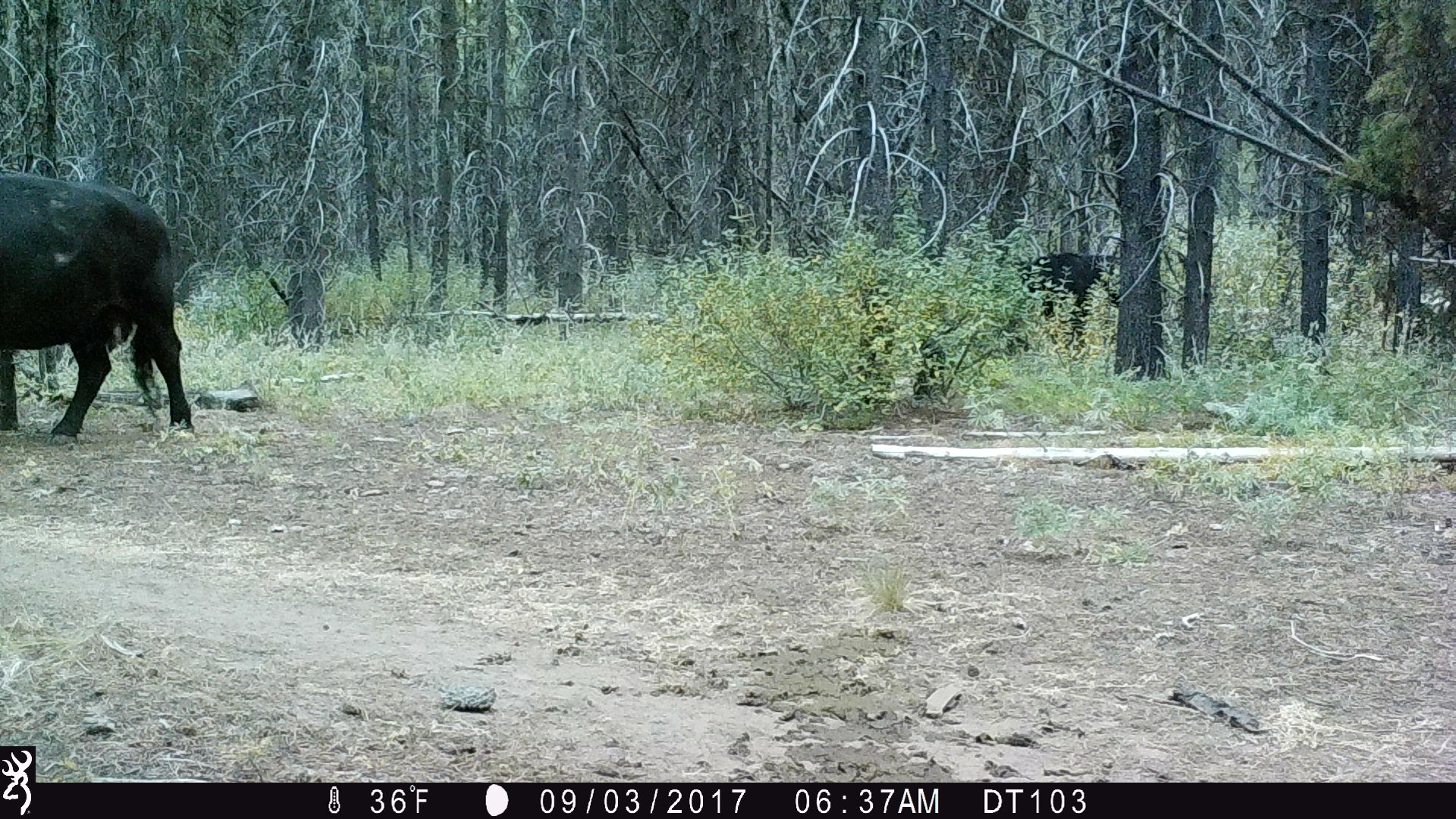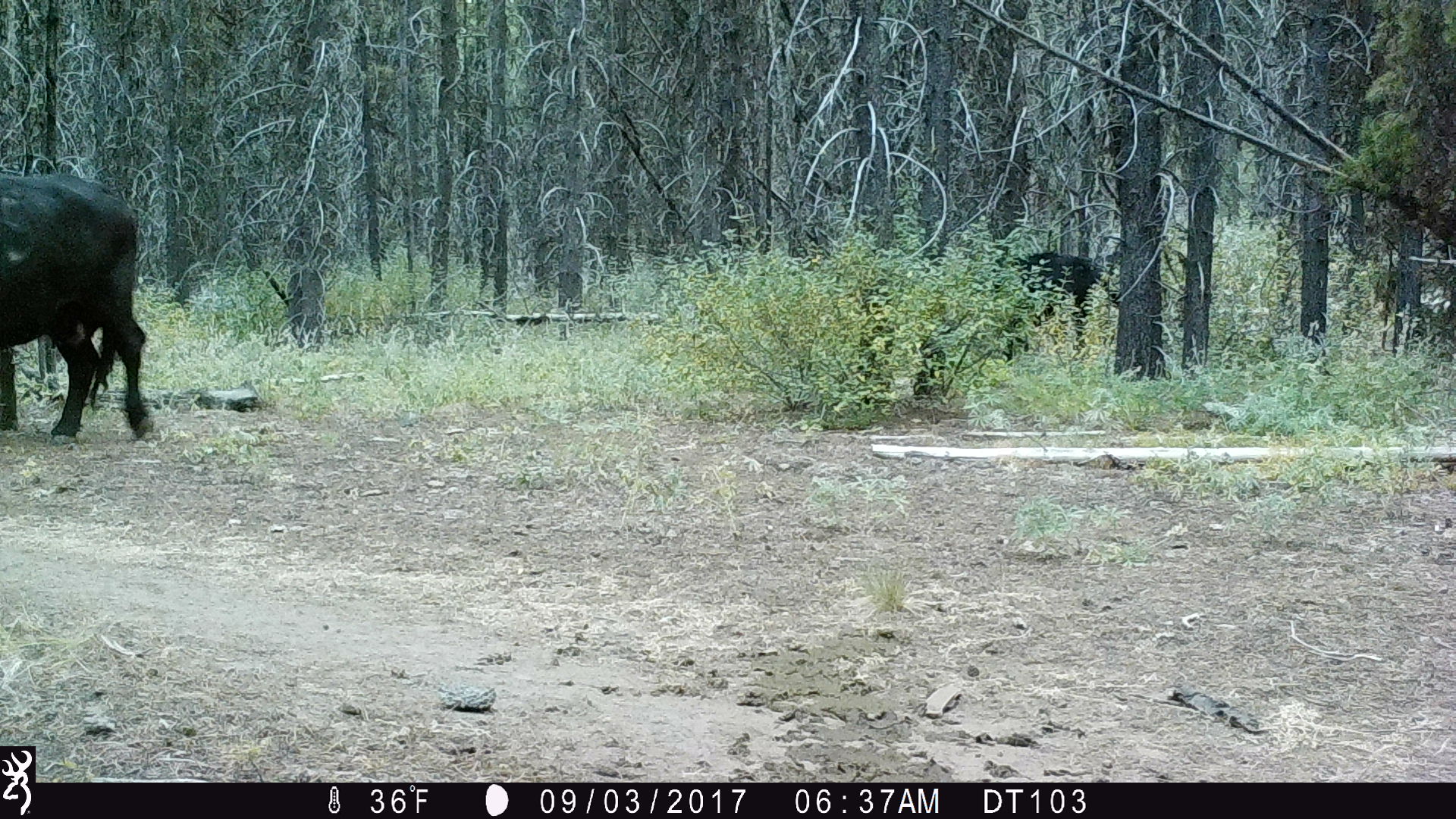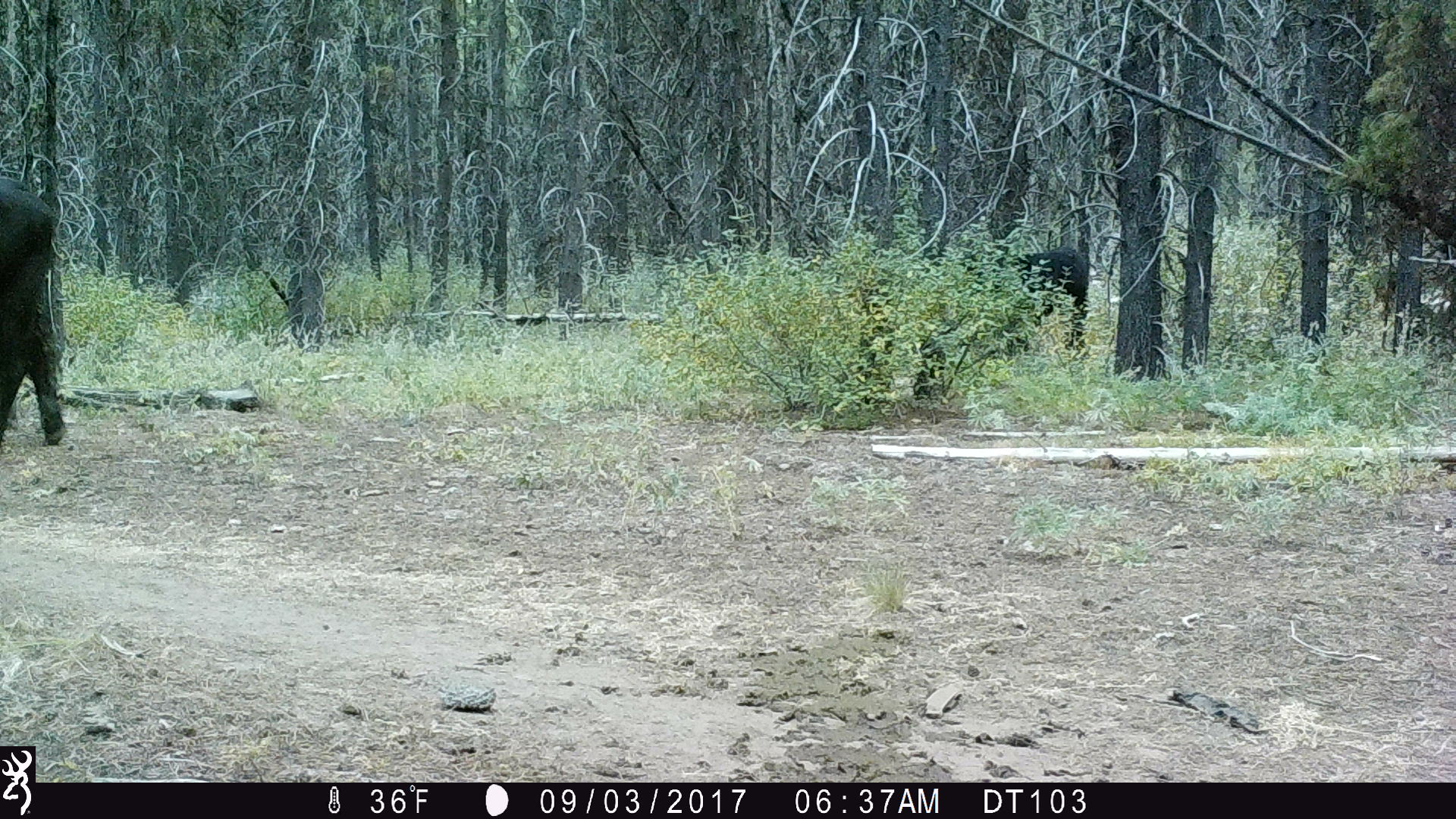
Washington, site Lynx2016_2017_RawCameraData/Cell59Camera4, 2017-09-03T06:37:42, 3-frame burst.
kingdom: Animalia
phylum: Chordata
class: Mammalia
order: Artiodactyla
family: Bovidae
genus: Bos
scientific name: Bos taurus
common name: domestic cattle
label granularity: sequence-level